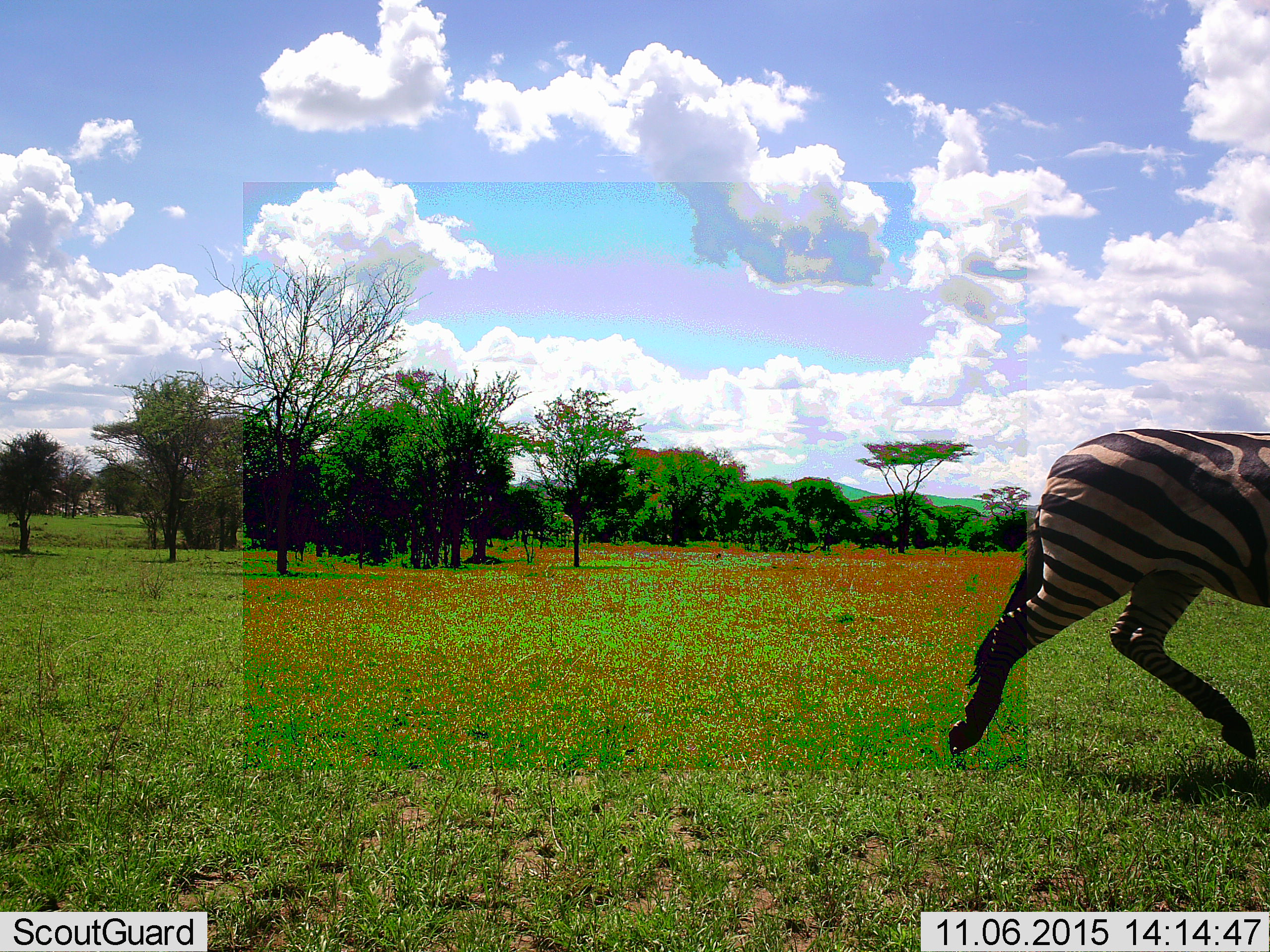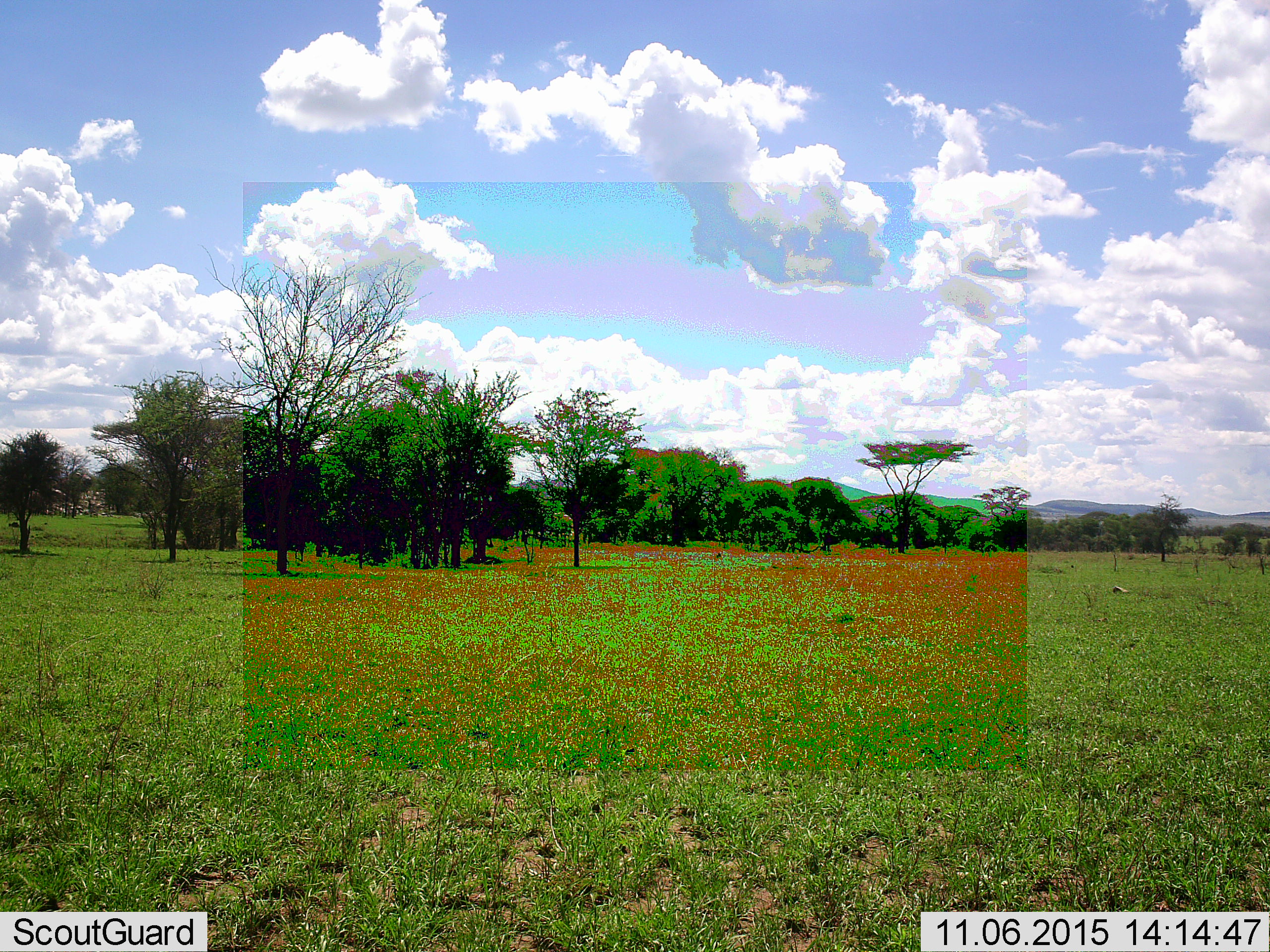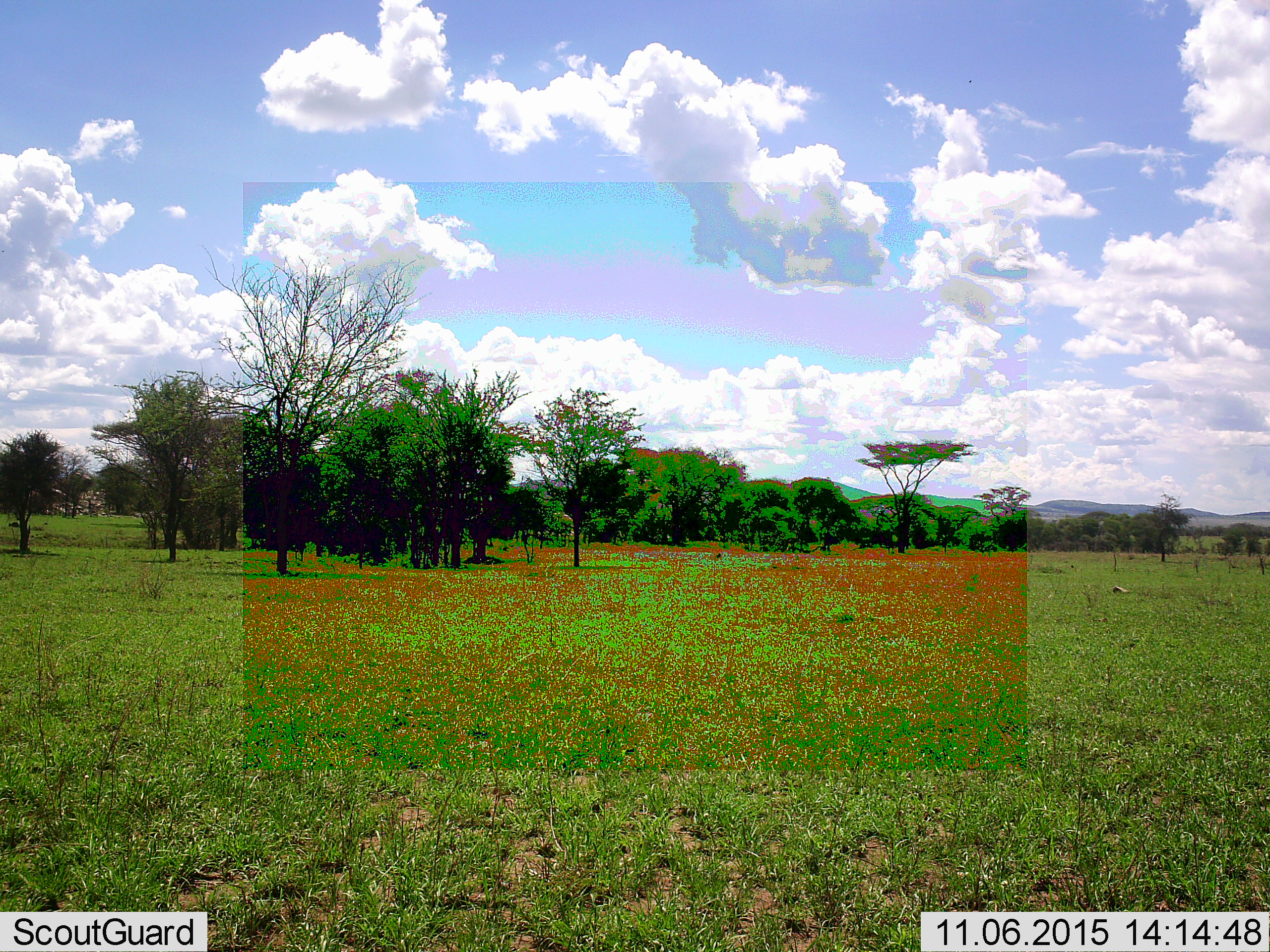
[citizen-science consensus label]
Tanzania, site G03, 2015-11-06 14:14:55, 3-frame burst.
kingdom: Animalia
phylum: Chordata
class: Mammalia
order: Perissodactyla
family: Equidae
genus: Equus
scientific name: Equus quagga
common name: plains zebra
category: zebra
Zebra (plains zebra) (Equus quagga), count 1. Behavior (volunteer vote fractions): standing 0%, resting 0%, moving 100%, interacting 0%. Young present (vote fraction): 0%. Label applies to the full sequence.